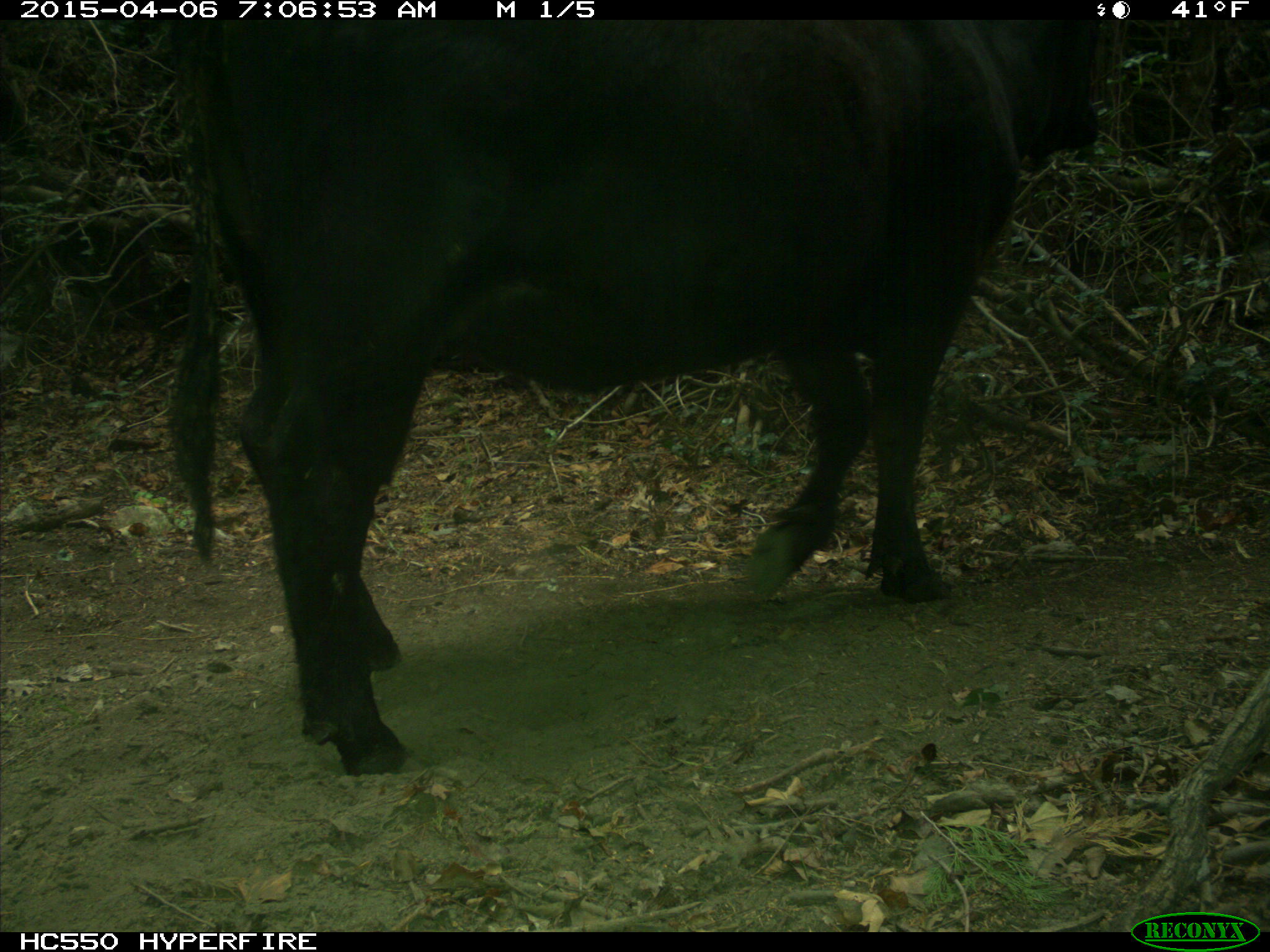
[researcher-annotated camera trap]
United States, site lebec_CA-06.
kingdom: Animalia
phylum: Chordata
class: Mammalia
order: Artiodactyla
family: Bovidae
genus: Bos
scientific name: Bos taurus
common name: domestic cow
Bos taurus (domestic cow).